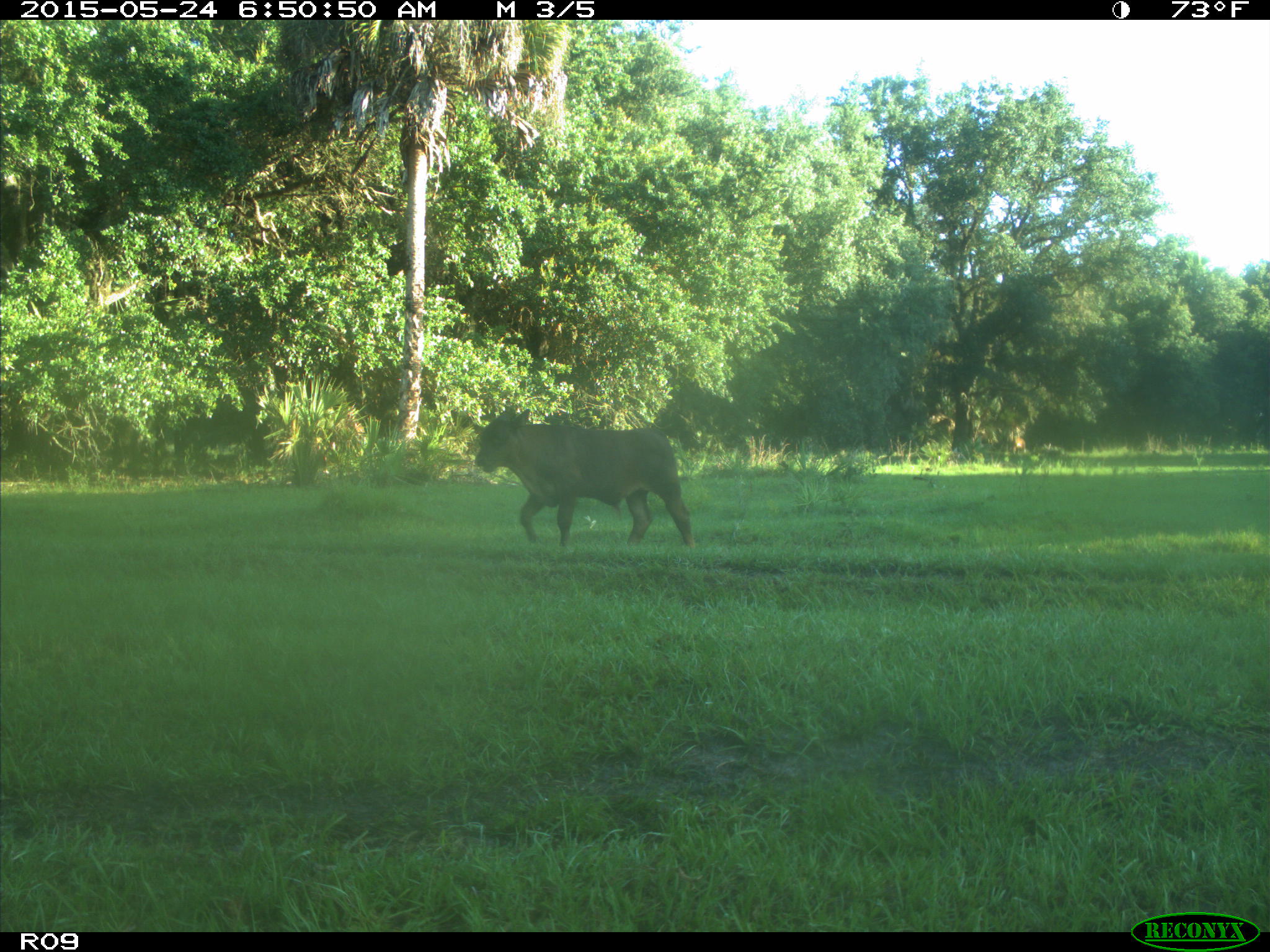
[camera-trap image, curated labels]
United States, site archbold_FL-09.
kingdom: Animalia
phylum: Chordata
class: Mammalia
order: Artiodactyla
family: Bovidae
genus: Bos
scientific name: Bos taurus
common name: domestic cow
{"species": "Bos taurus (domestic cow)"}